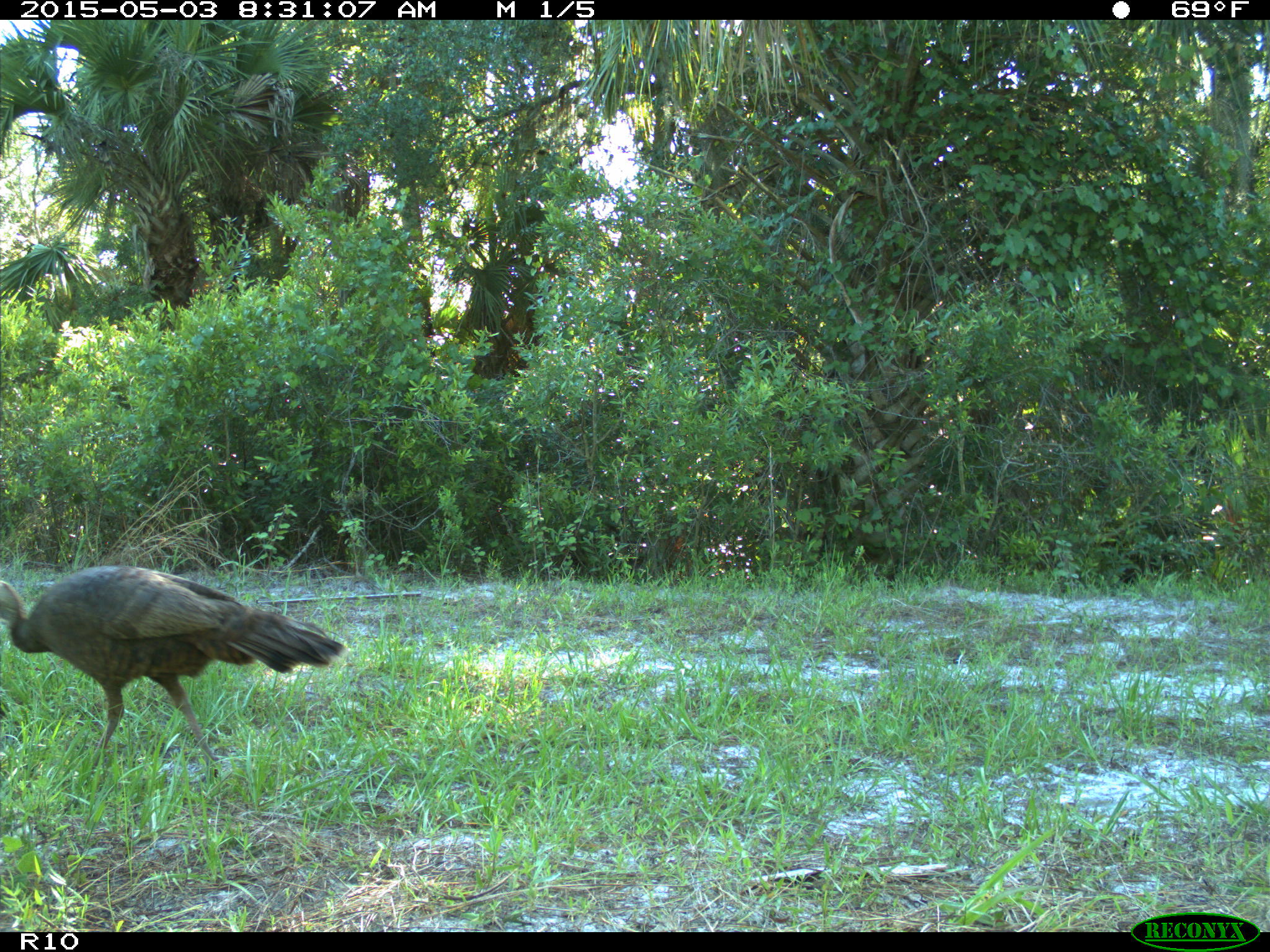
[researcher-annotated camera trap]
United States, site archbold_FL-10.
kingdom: Animalia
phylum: Chordata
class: Aves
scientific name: Aves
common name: birds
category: unidentified bird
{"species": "unidentified bird (birds) (Aves)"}